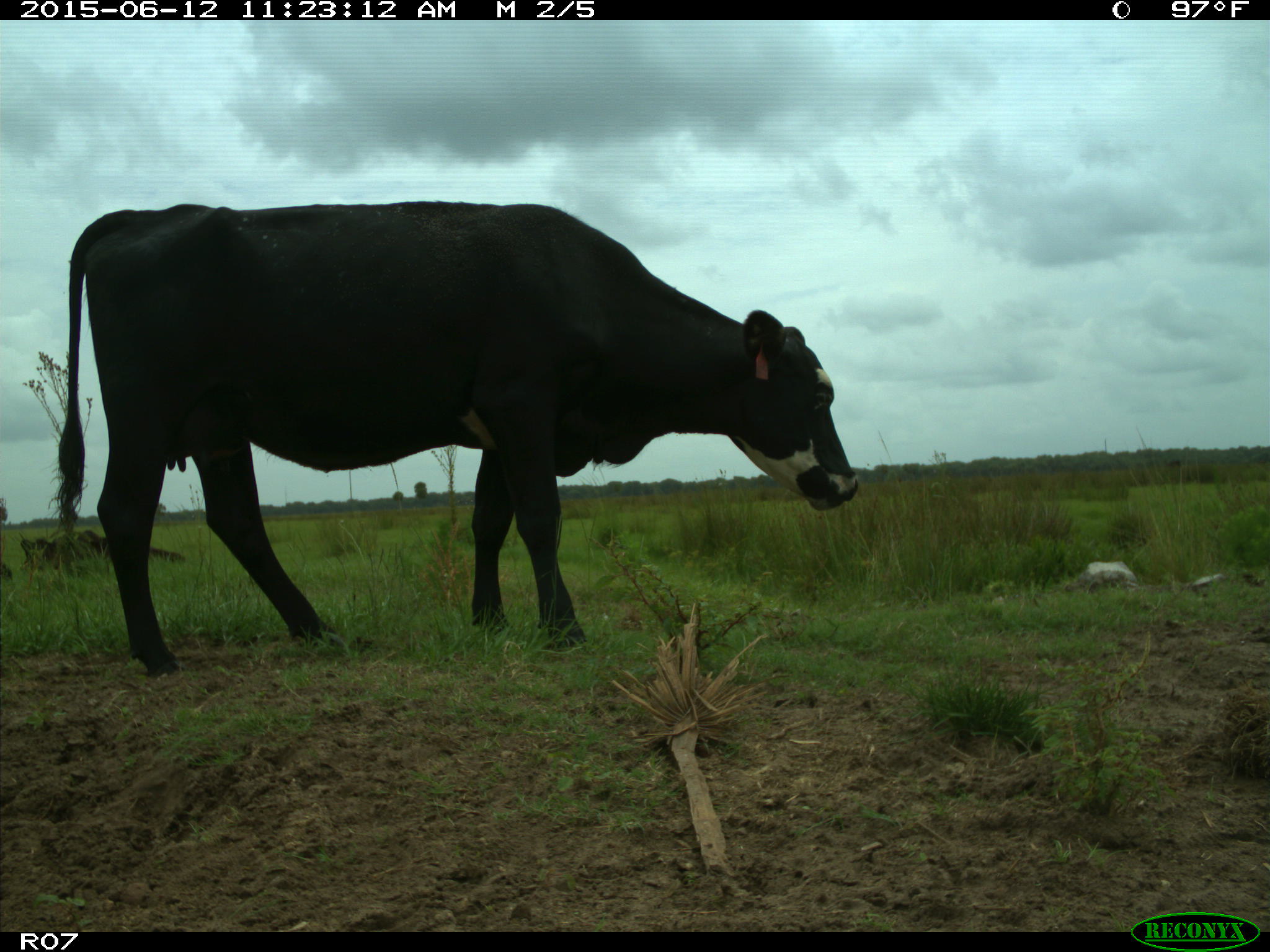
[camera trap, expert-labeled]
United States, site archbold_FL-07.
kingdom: Animalia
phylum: Chordata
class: Mammalia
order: Artiodactyla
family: Bovidae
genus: Bos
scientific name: Bos taurus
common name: domestic cow